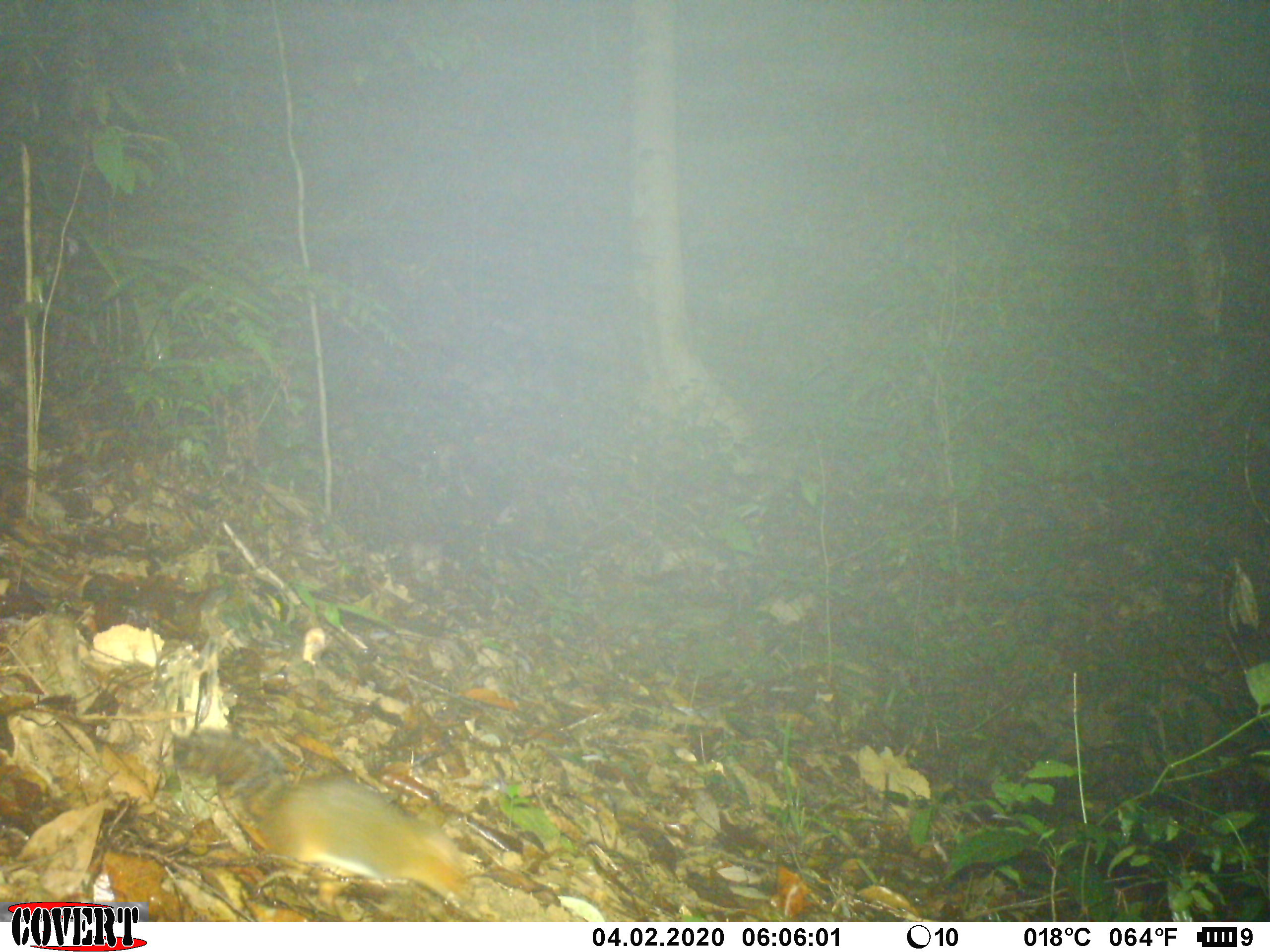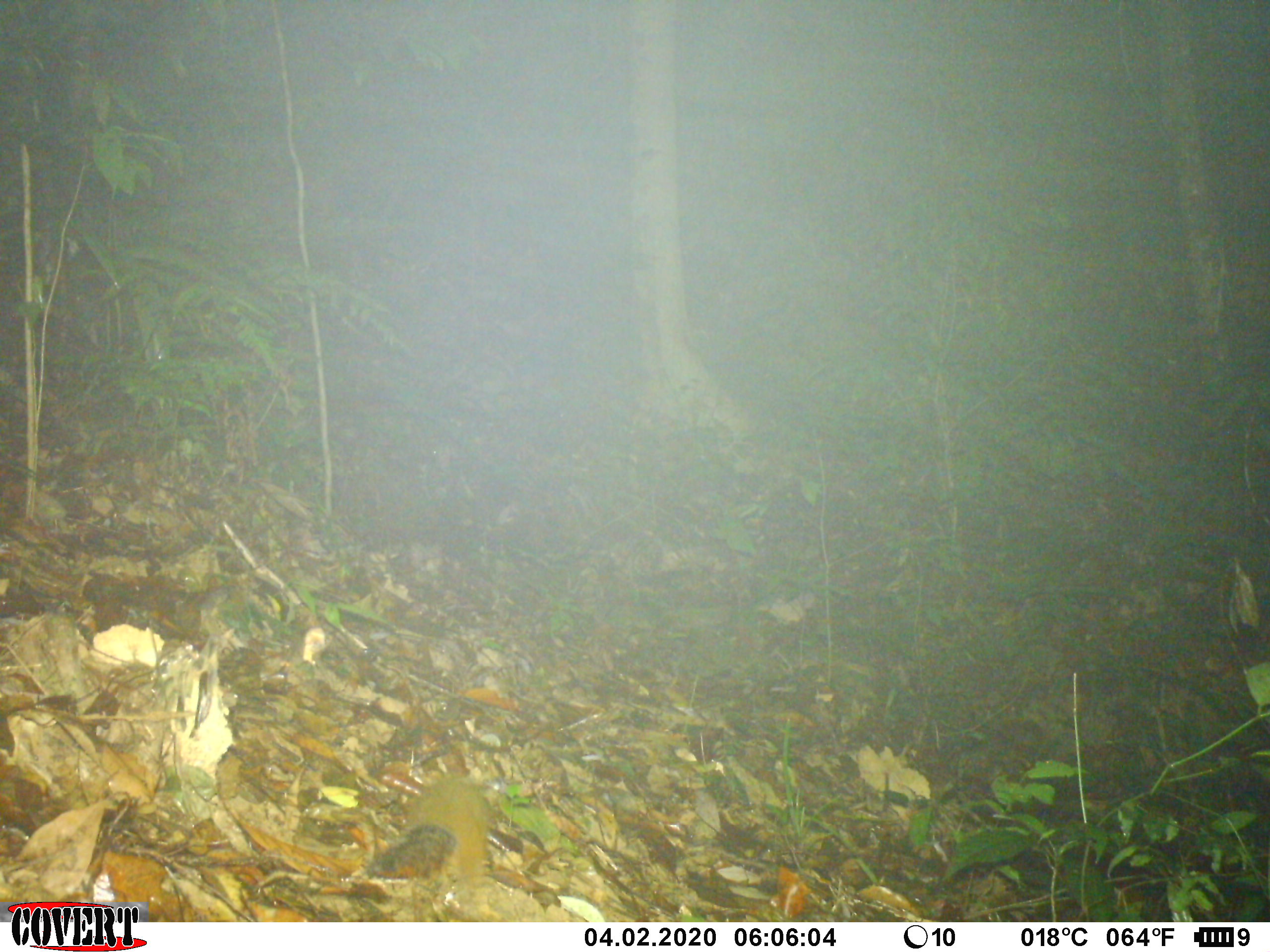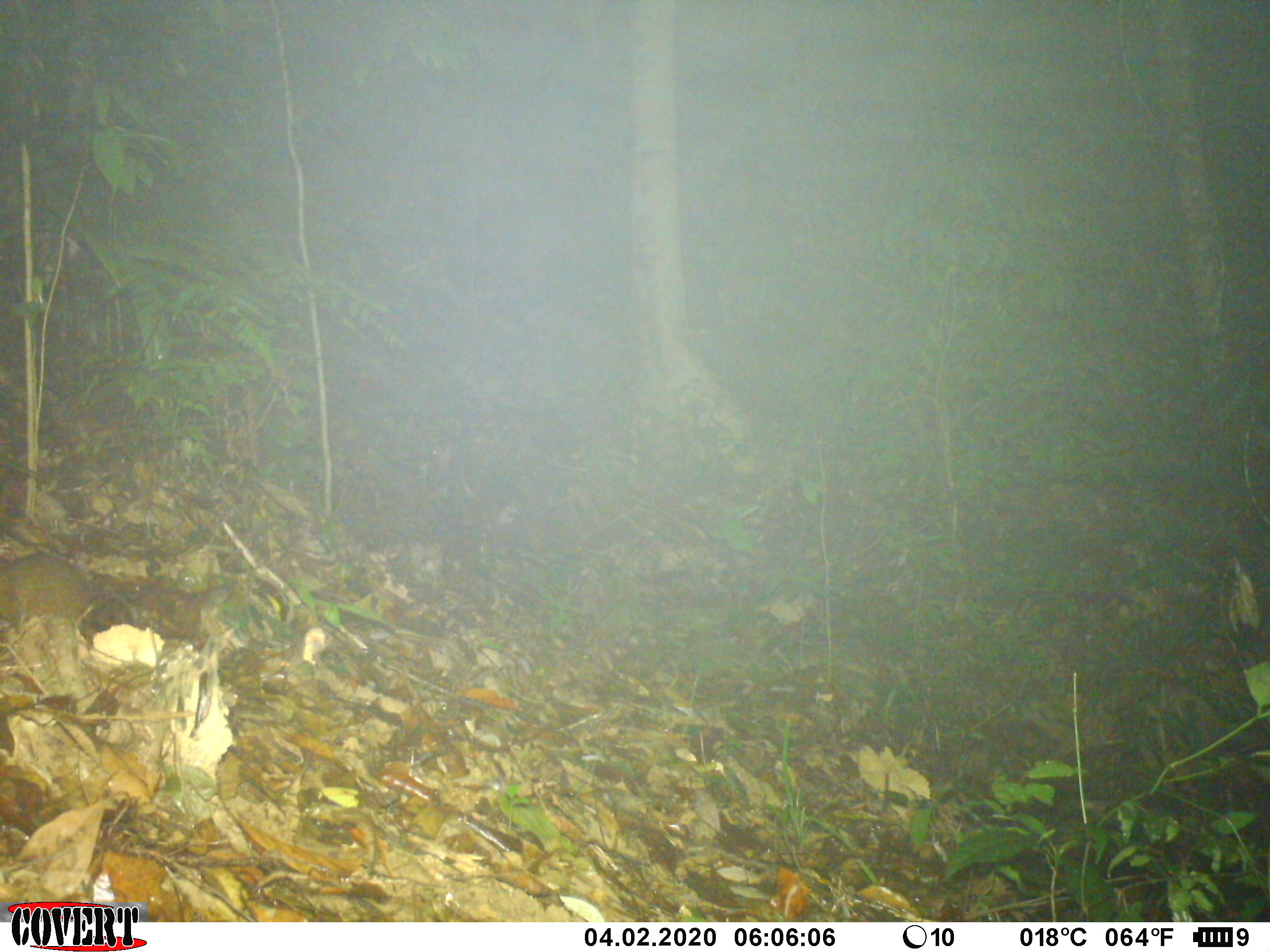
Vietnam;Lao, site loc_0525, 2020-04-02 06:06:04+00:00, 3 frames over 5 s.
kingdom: Animalia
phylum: Chordata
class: Mammalia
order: Rodentia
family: Sciuridae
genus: Dremomys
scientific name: Dremomys rufigenis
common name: red-cheeked squirrel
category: red cheeked squirrel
Red cheeked squirrel (red-cheeked squirrel) (Dremomys rufigenis). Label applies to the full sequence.